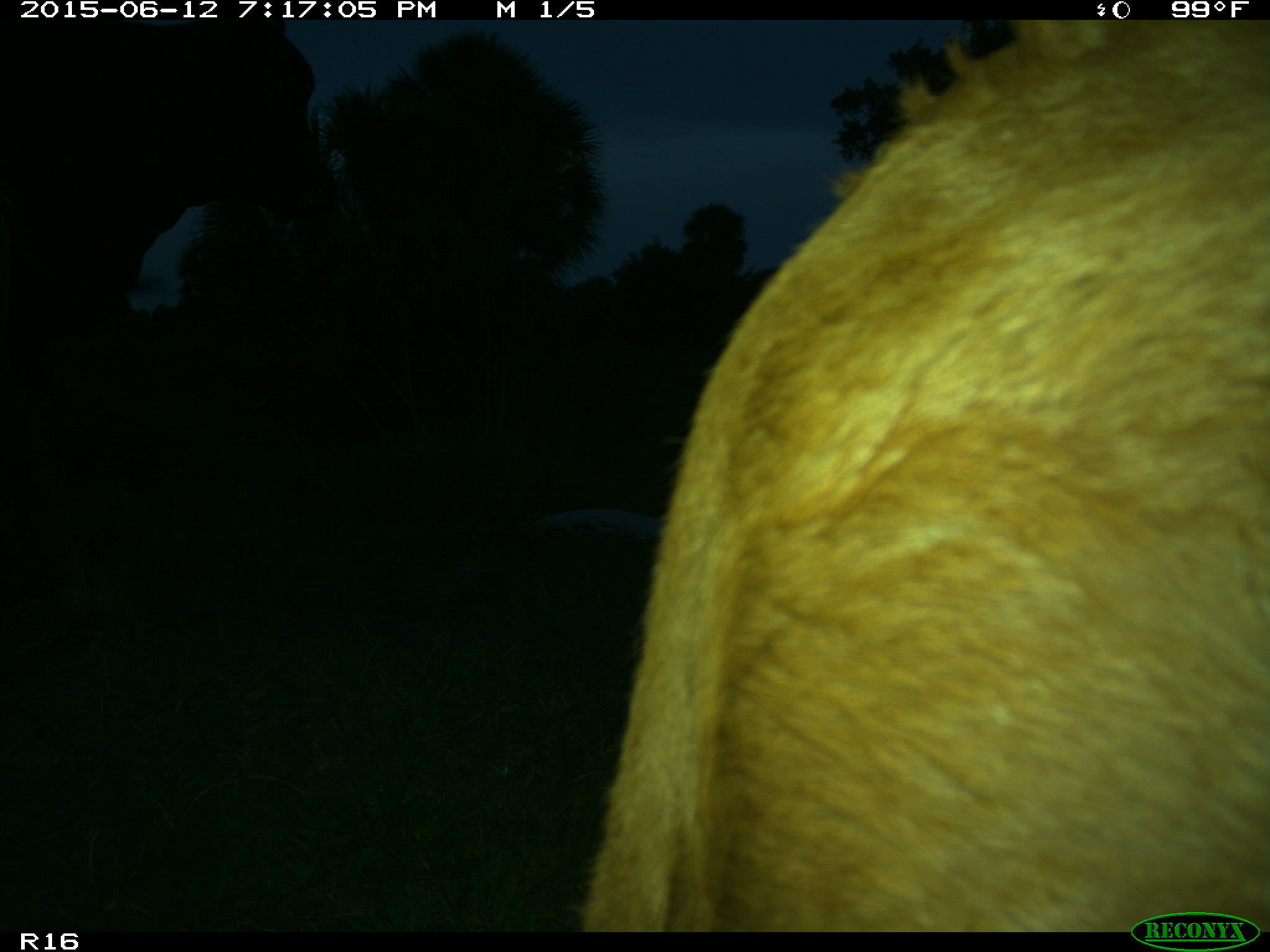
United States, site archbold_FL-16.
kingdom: Animalia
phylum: Chordata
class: Mammalia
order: Artiodactyla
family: Bovidae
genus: Bos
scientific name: Bos taurus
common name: domestic cow